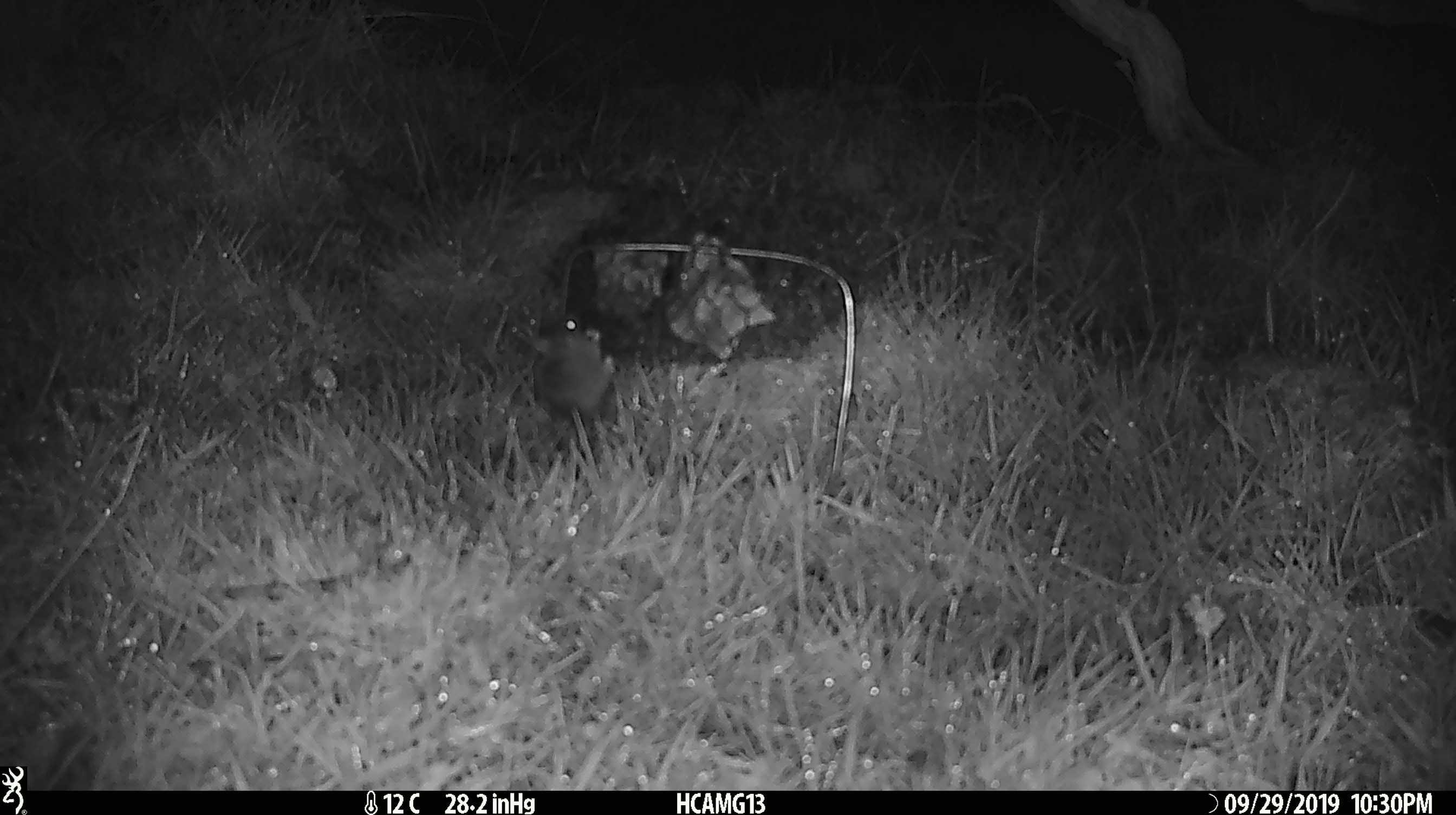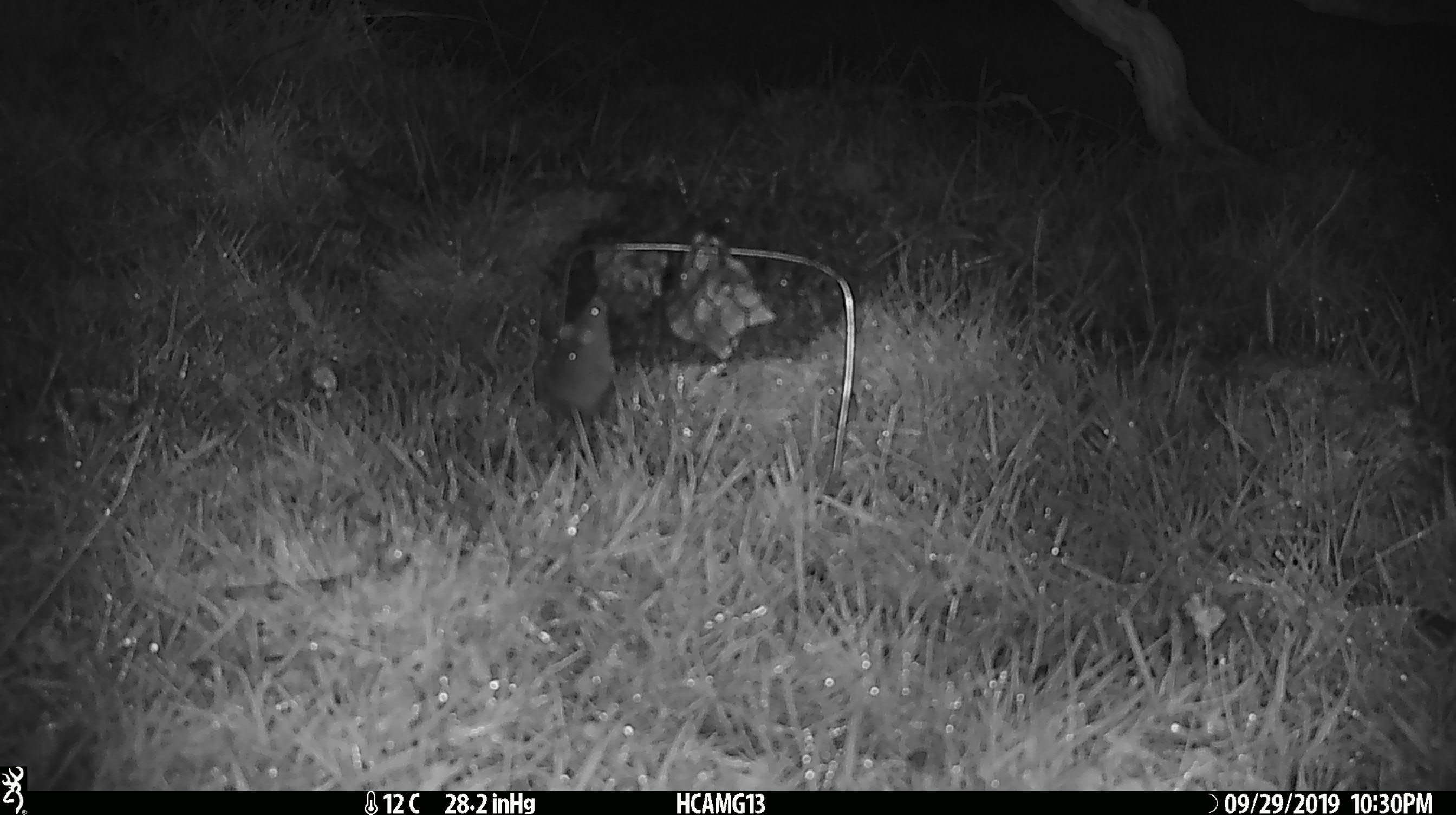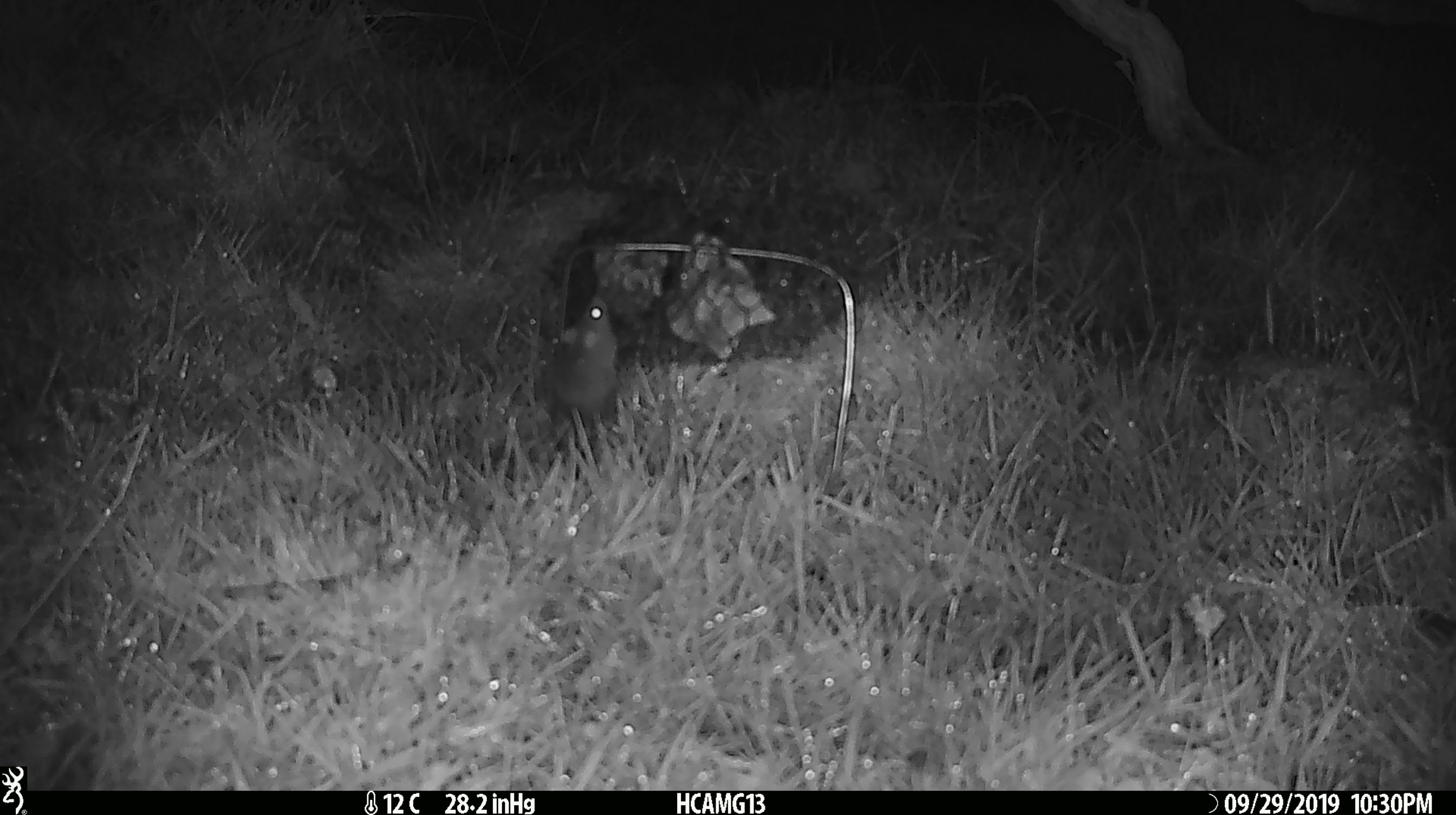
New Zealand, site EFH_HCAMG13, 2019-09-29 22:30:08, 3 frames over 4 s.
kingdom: Animalia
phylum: Chordata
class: Mammalia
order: Rodentia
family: Muridae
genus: Mus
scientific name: Mus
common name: mouse